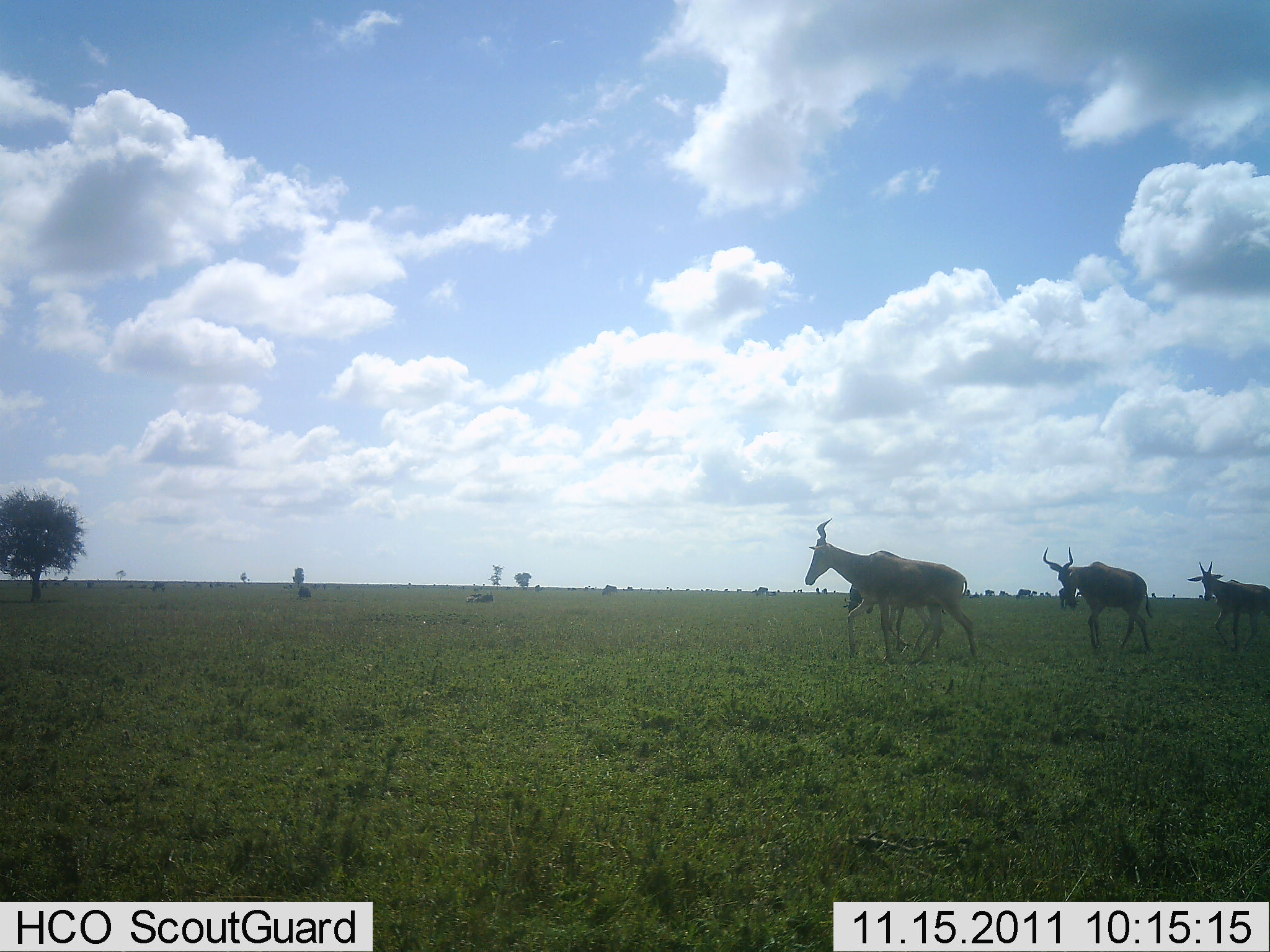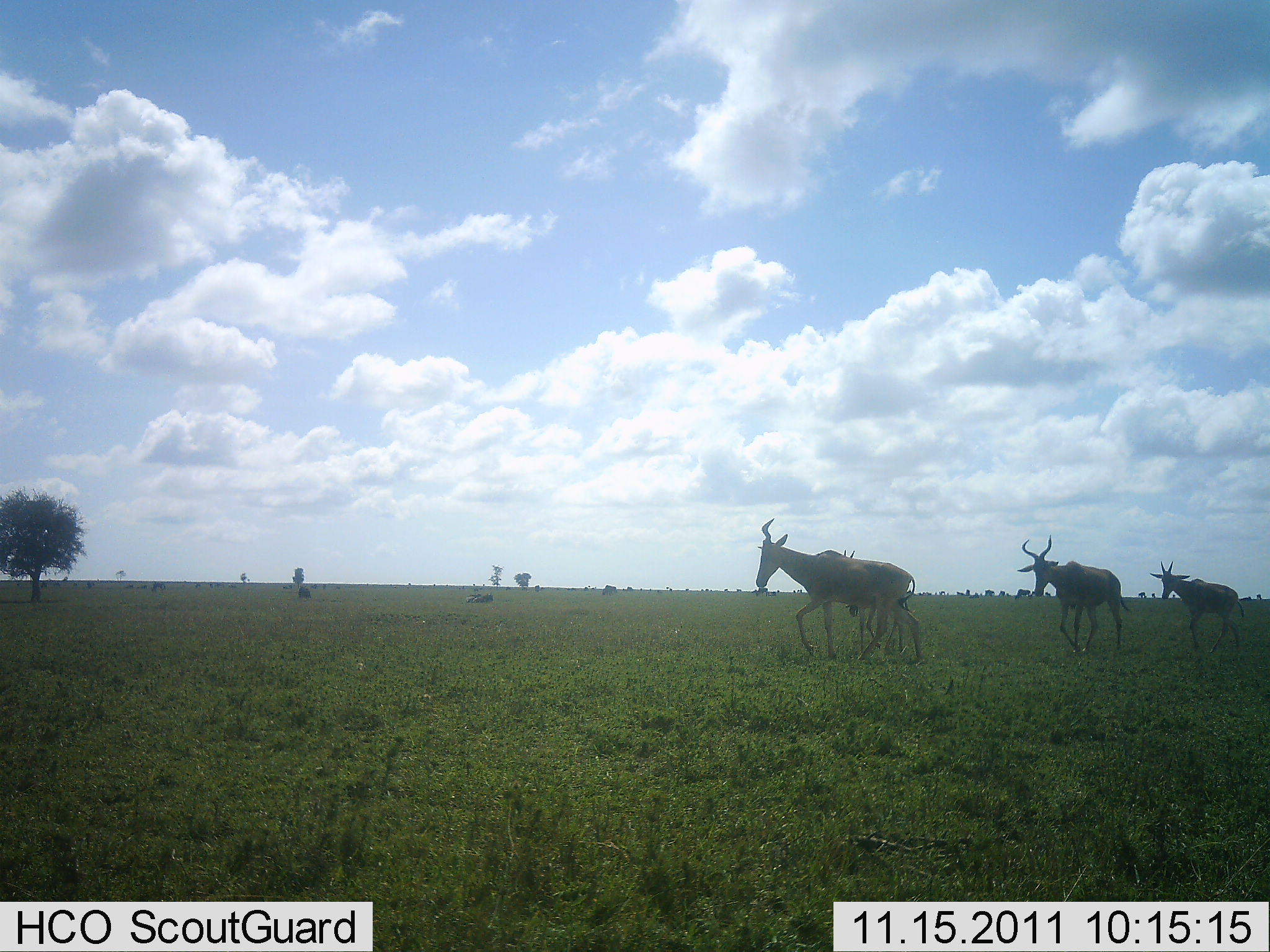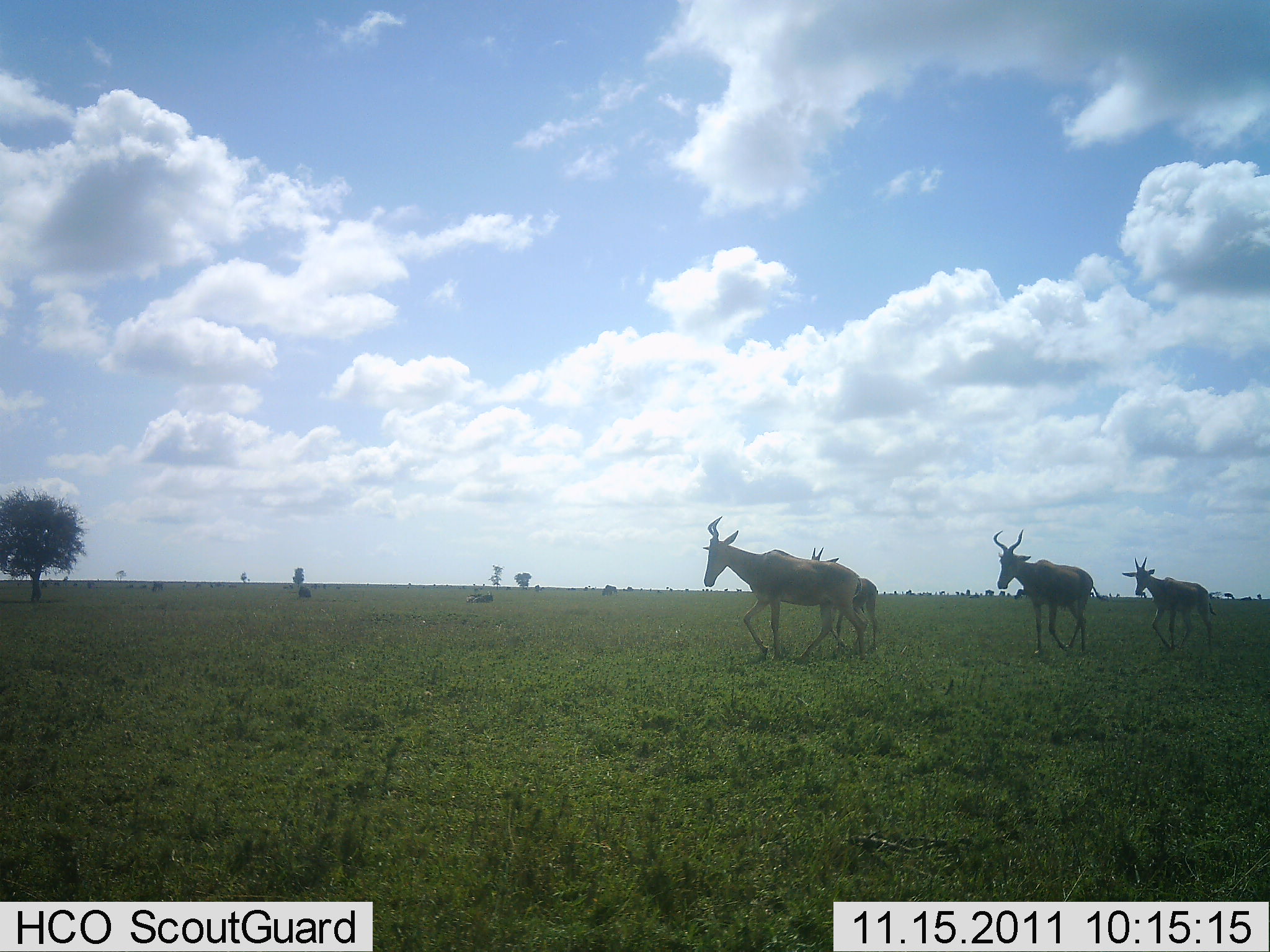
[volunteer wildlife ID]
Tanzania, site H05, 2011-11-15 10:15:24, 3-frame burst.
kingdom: Animalia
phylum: Chordata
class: Mammalia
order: Artiodactyla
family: Bovidae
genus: Alcelaphus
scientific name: Alcelaphus buselaphus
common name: hartebeest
Hartebeest (Alcelaphus buselaphus), count 4. Behavior (volunteer vote fractions): standing 10%, resting 0%, moving 100%, interacting 0%. Young present (vote fraction): 10%. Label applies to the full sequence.